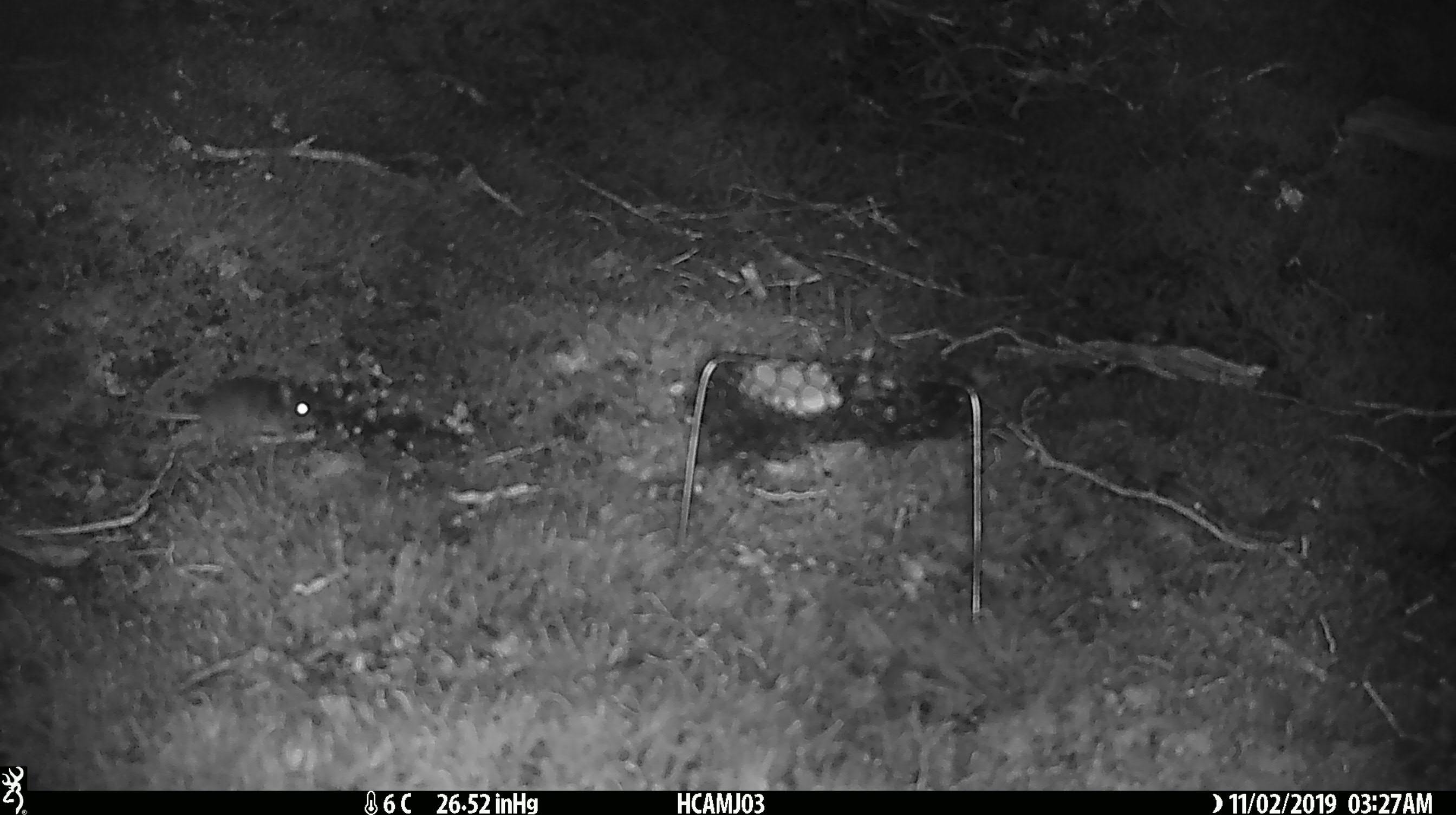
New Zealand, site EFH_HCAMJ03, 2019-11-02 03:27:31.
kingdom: Animalia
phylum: Chordata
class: Mammalia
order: Rodentia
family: Muridae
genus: Mus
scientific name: Mus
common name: mouse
Mouse (Mus).